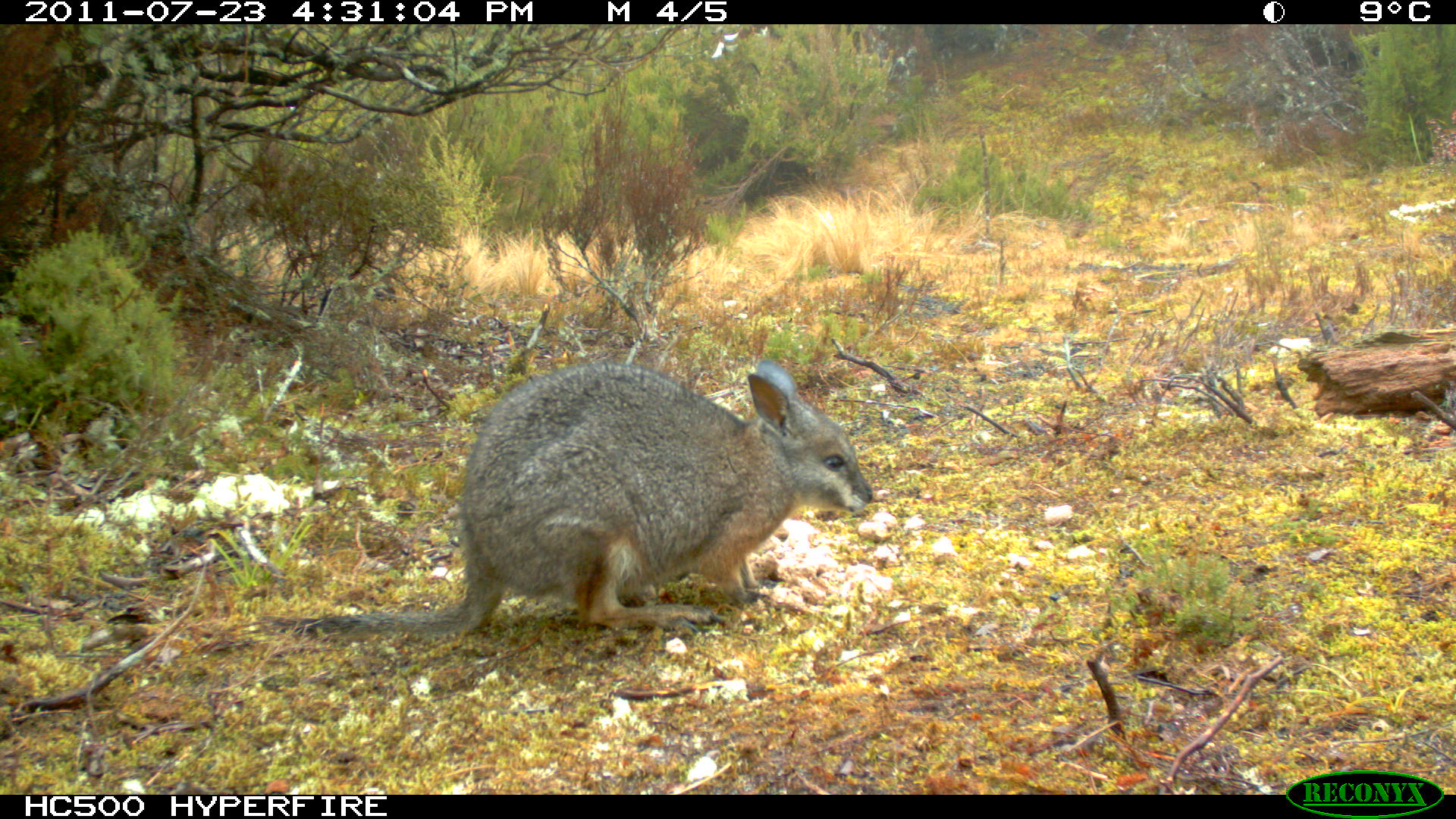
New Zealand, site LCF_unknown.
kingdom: Animalia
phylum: Chordata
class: Mammalia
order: Diprotodontia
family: Macropodidae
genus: Notamacropus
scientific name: Notamacropus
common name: wallaby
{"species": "wallaby (Notamacropus)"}